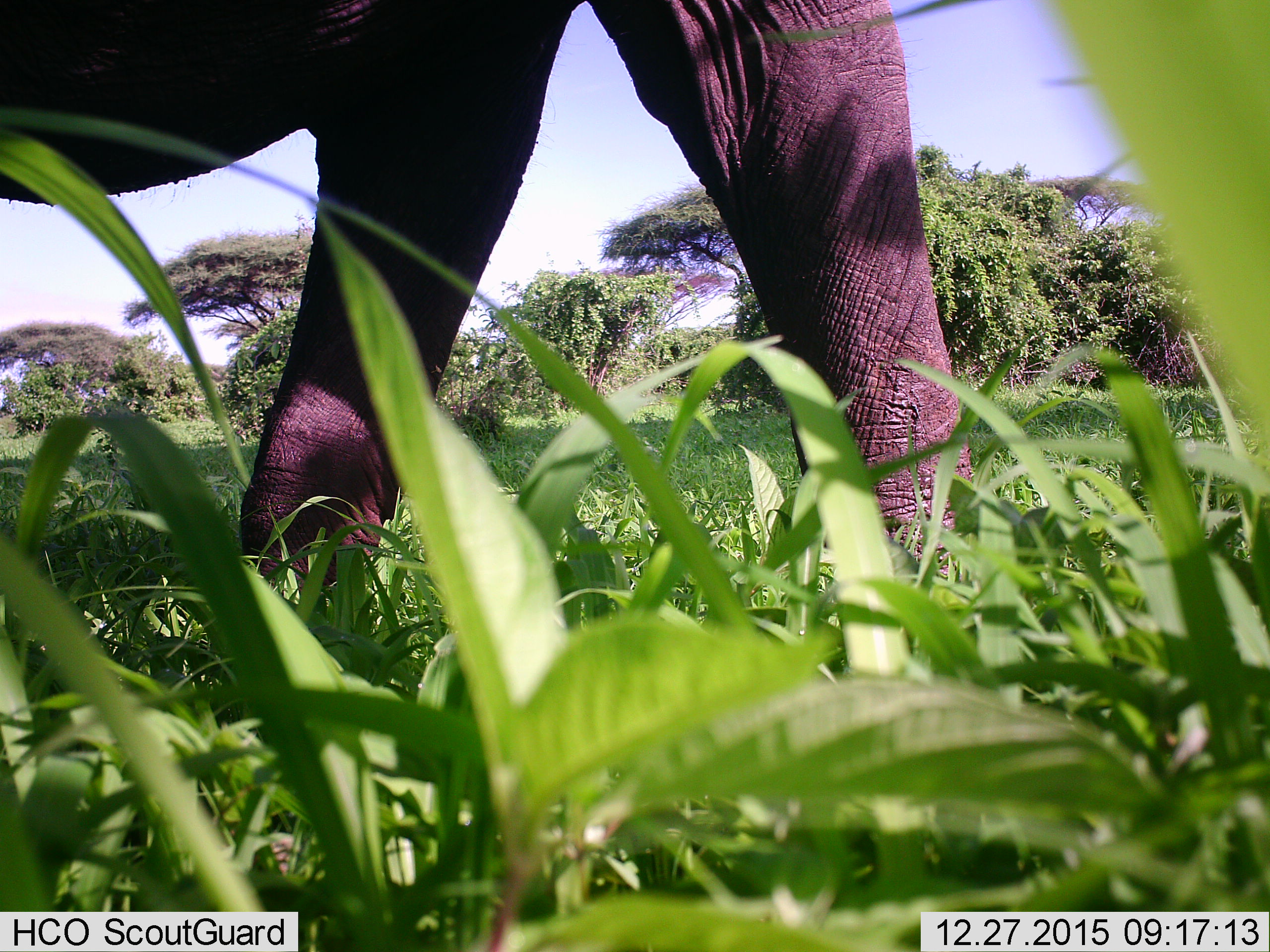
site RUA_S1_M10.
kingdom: Animalia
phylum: Chordata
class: Mammalia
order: Proboscidea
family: Elephantidae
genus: Loxodonta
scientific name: Loxodonta africana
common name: african bush elephant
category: elephant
Elephant (african bush elephant) (Loxodonta africana), count 1. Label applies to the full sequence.